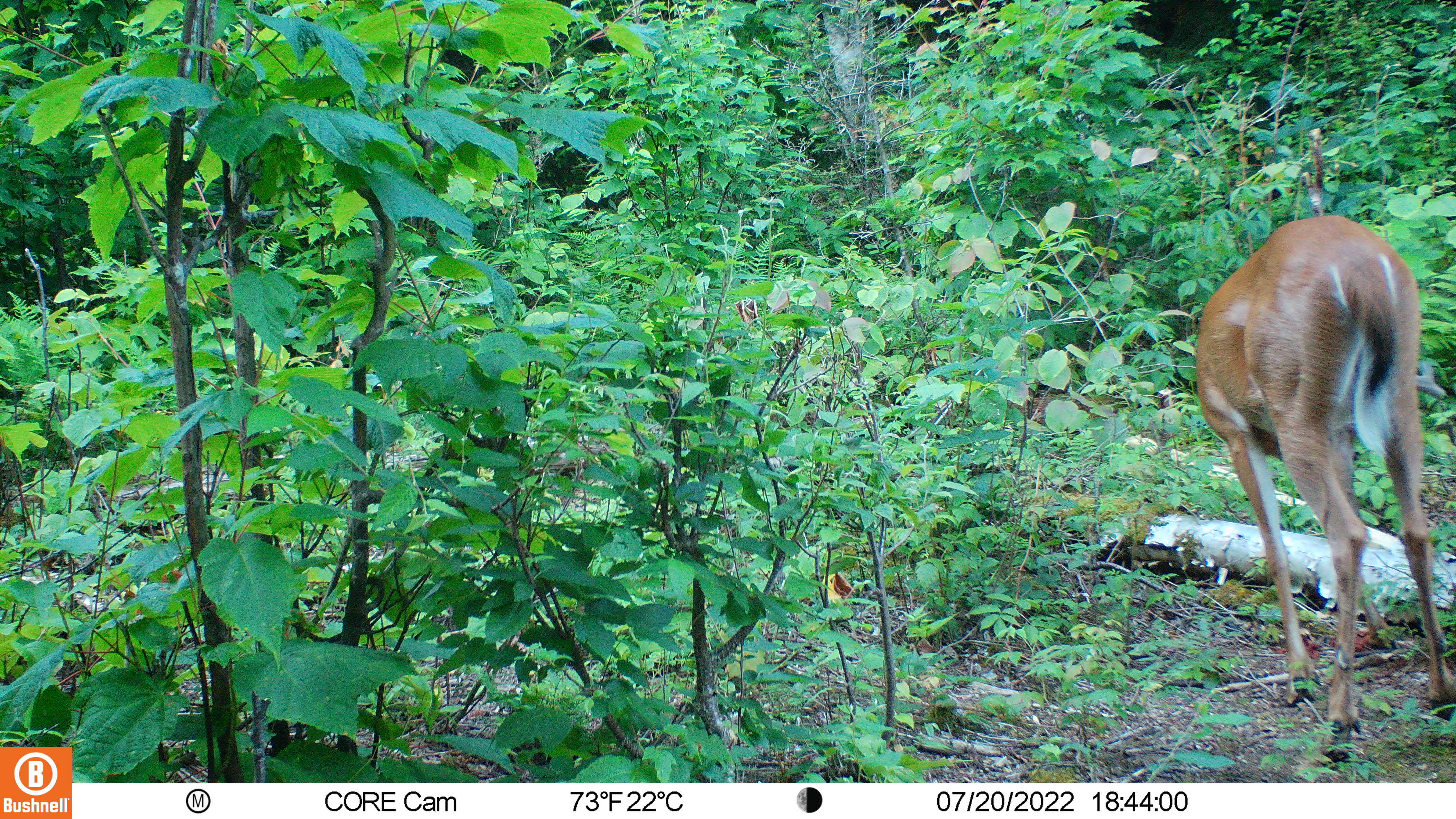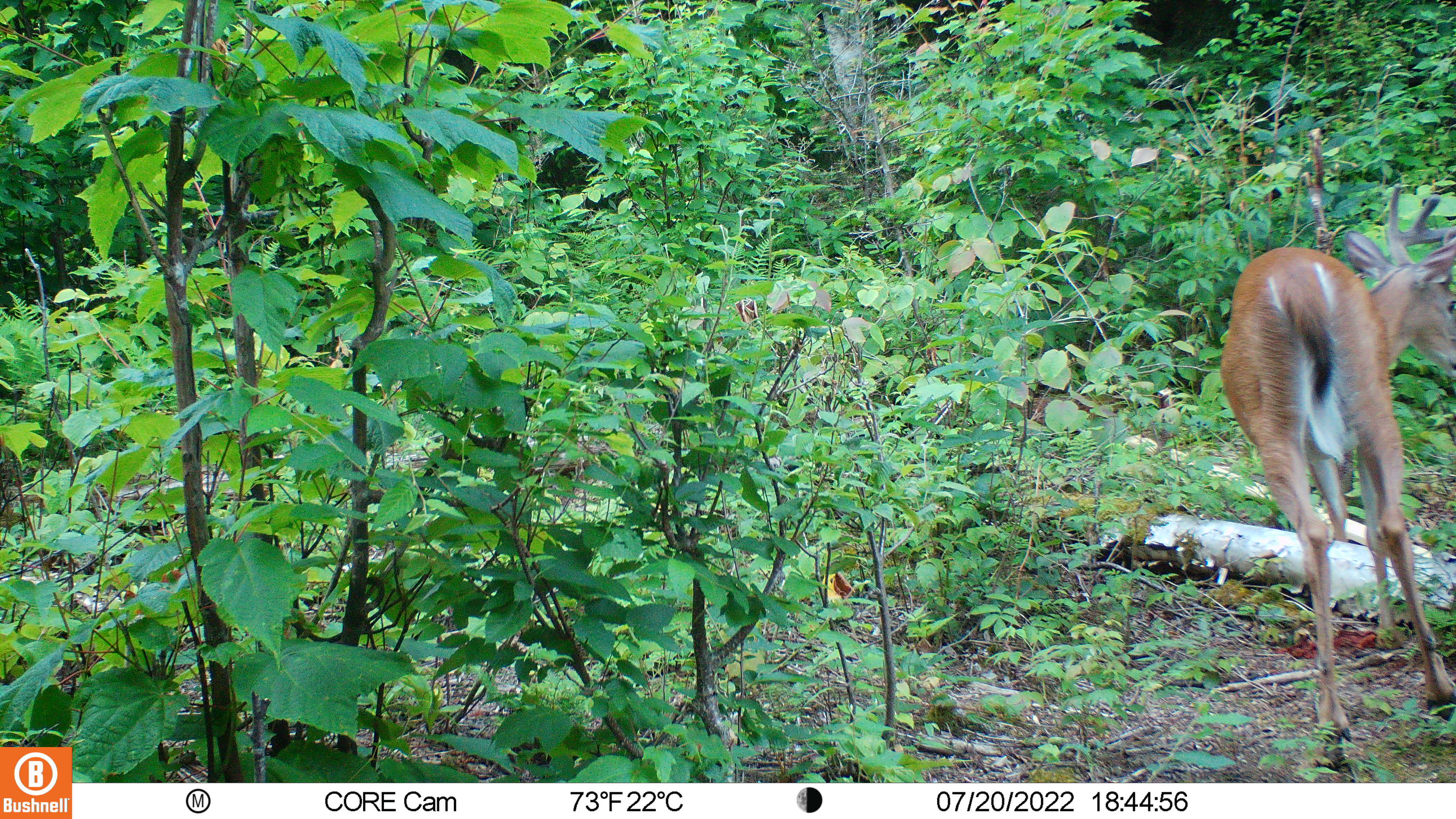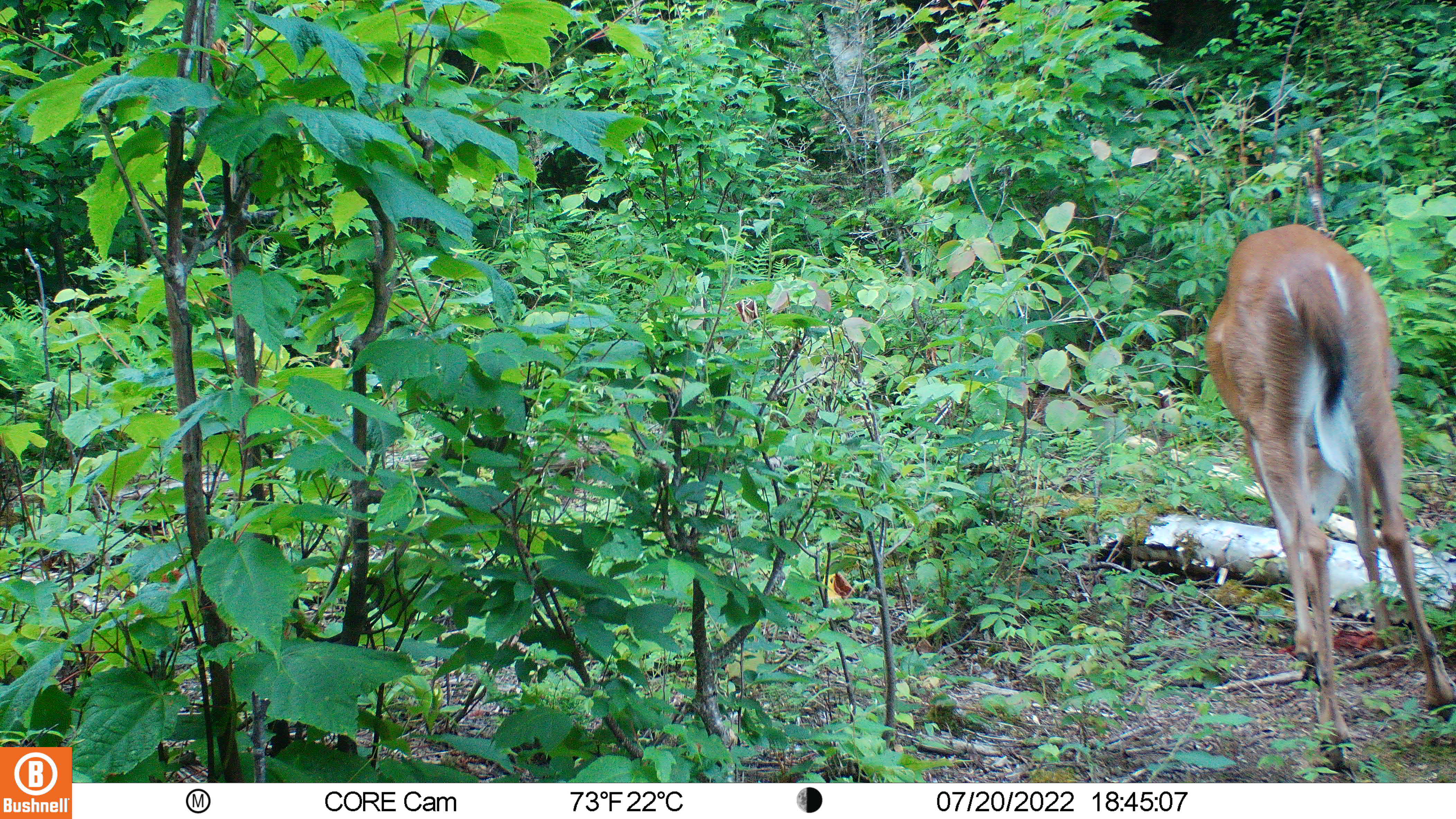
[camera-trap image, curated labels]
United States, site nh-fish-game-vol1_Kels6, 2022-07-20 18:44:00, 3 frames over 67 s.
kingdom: Animalia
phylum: Chordata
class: Mammalia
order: Artiodactyla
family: Cervidae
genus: Odocoileus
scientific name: Odocoileus virginianus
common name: white-tailed deer